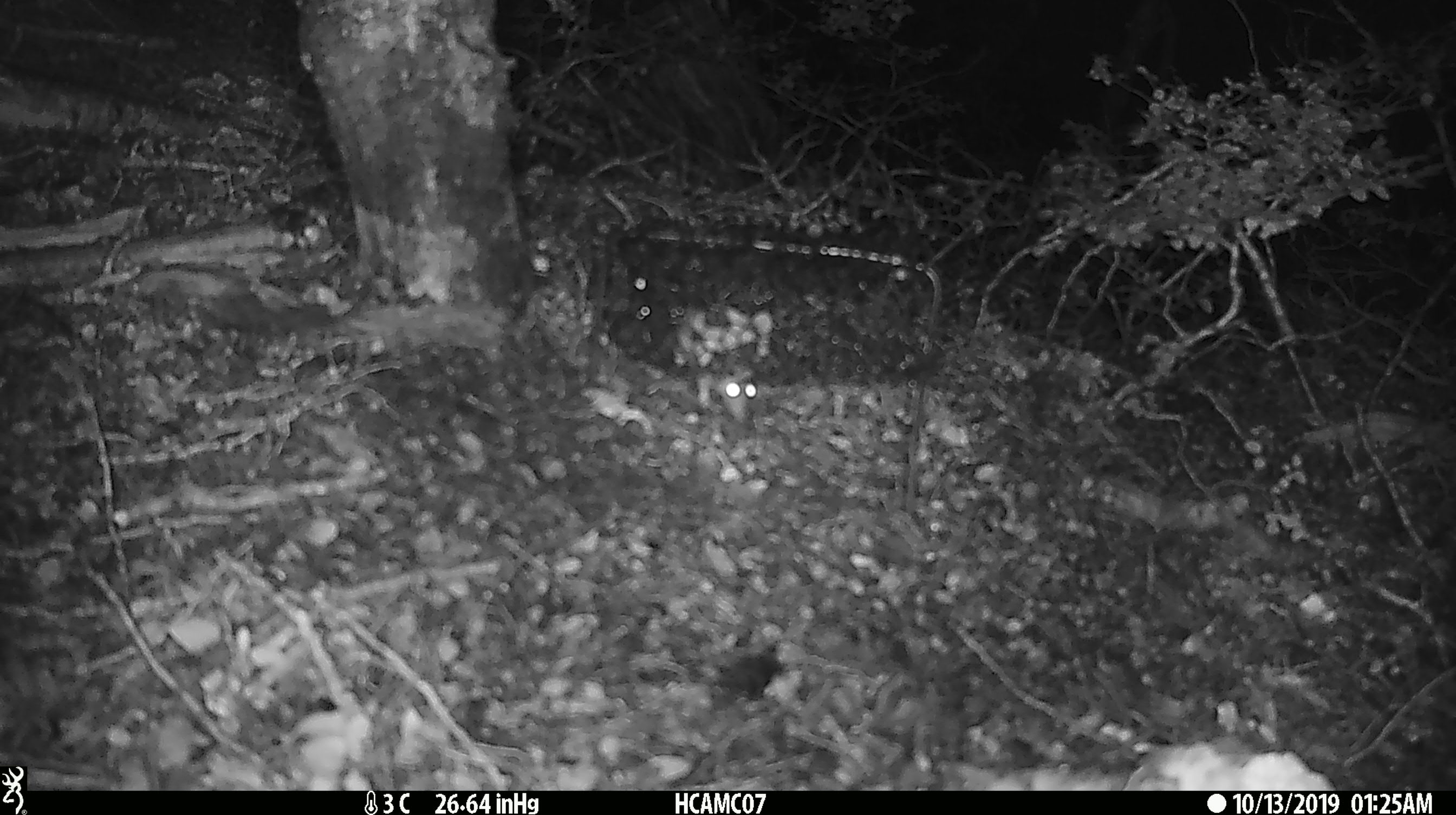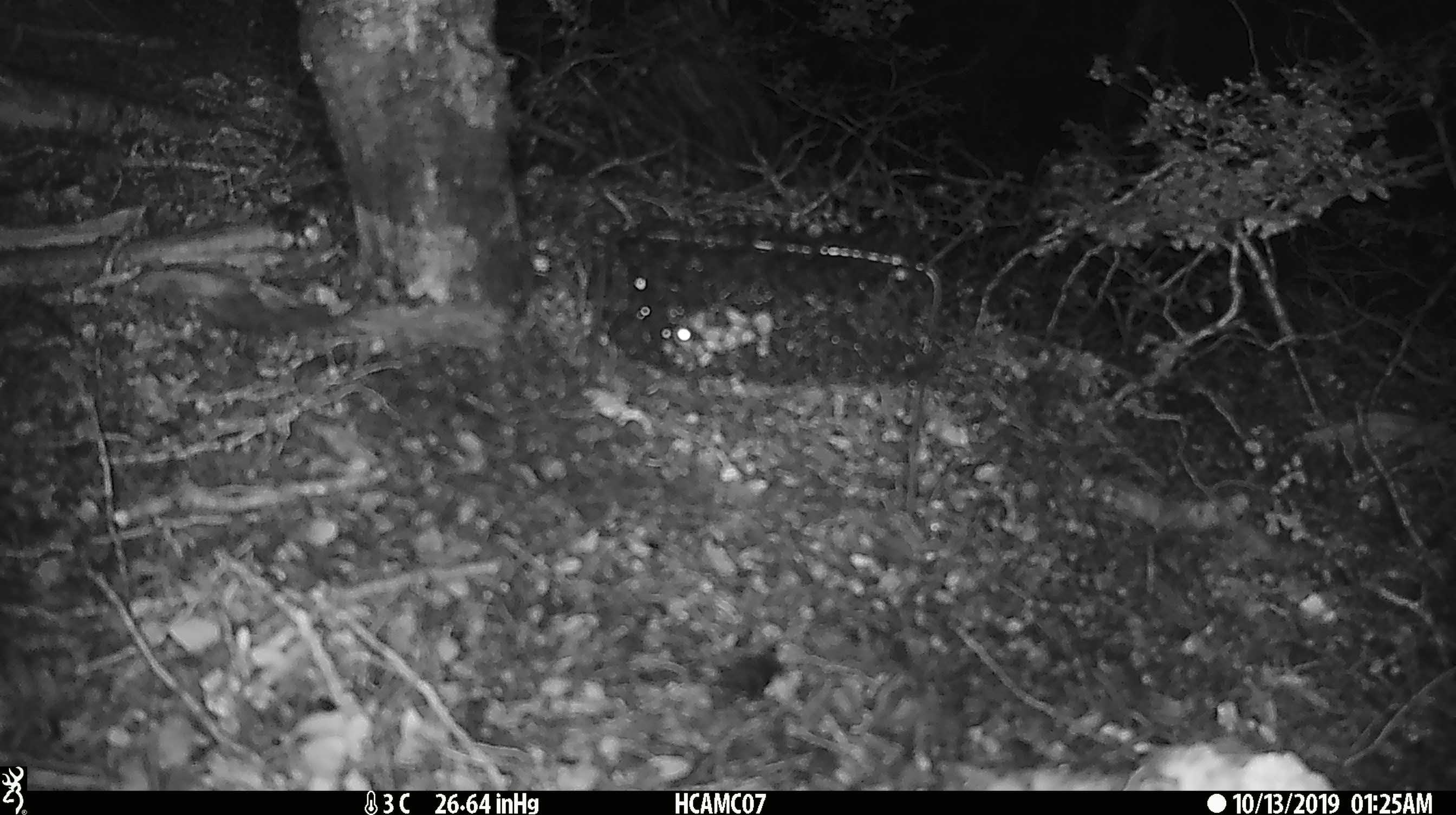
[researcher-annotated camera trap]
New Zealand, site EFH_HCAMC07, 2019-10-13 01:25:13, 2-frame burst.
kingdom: Animalia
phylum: Chordata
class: Mammalia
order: Rodentia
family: Muridae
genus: Mus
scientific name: Mus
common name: mouse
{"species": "mouse (Mus)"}